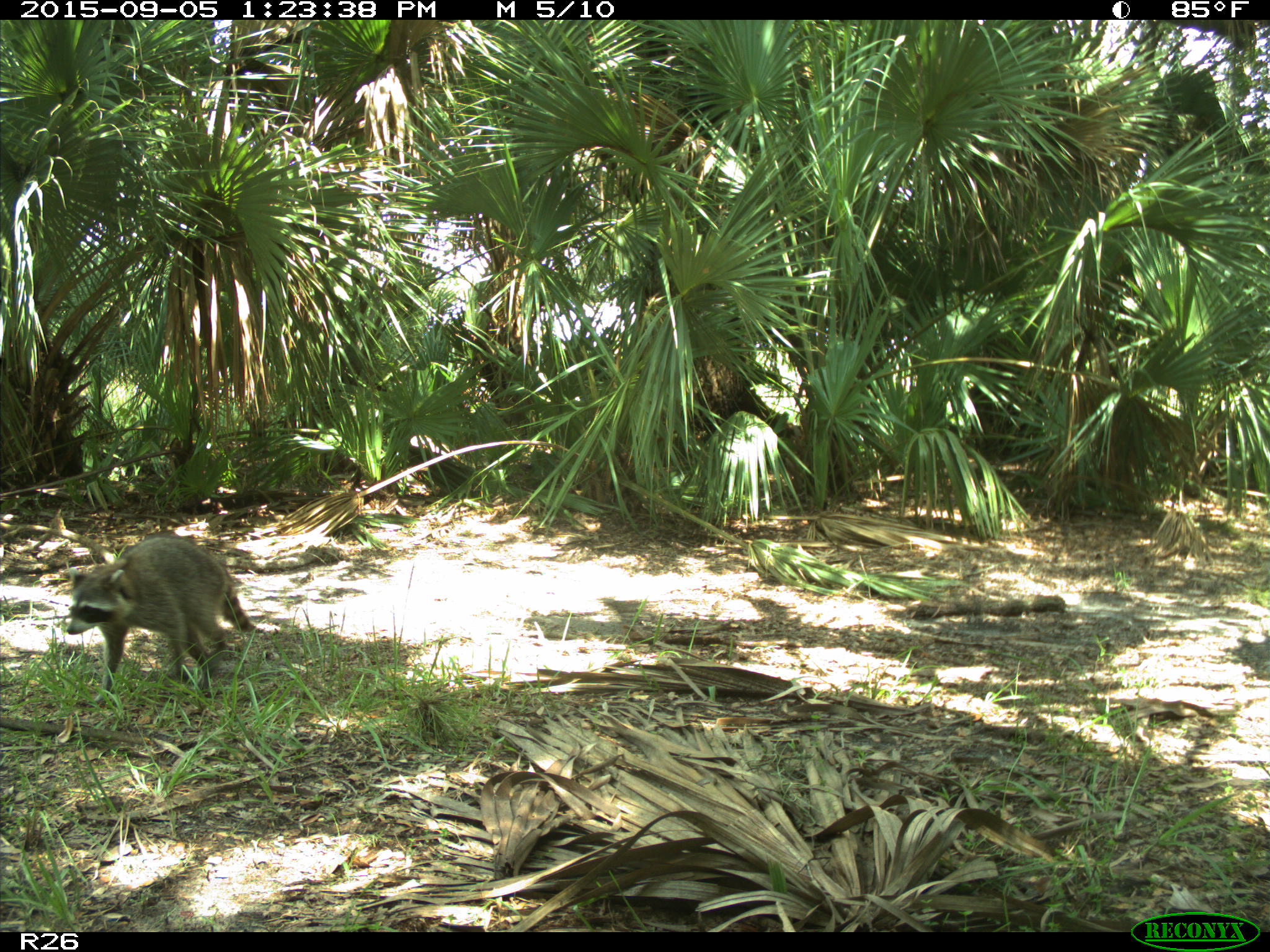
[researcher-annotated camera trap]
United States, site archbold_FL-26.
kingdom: Animalia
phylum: Chordata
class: Mammalia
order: Carnivora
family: Procyonidae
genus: Procyon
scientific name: Procyon lotor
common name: common raccoon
Procyon lotor (common raccoon).